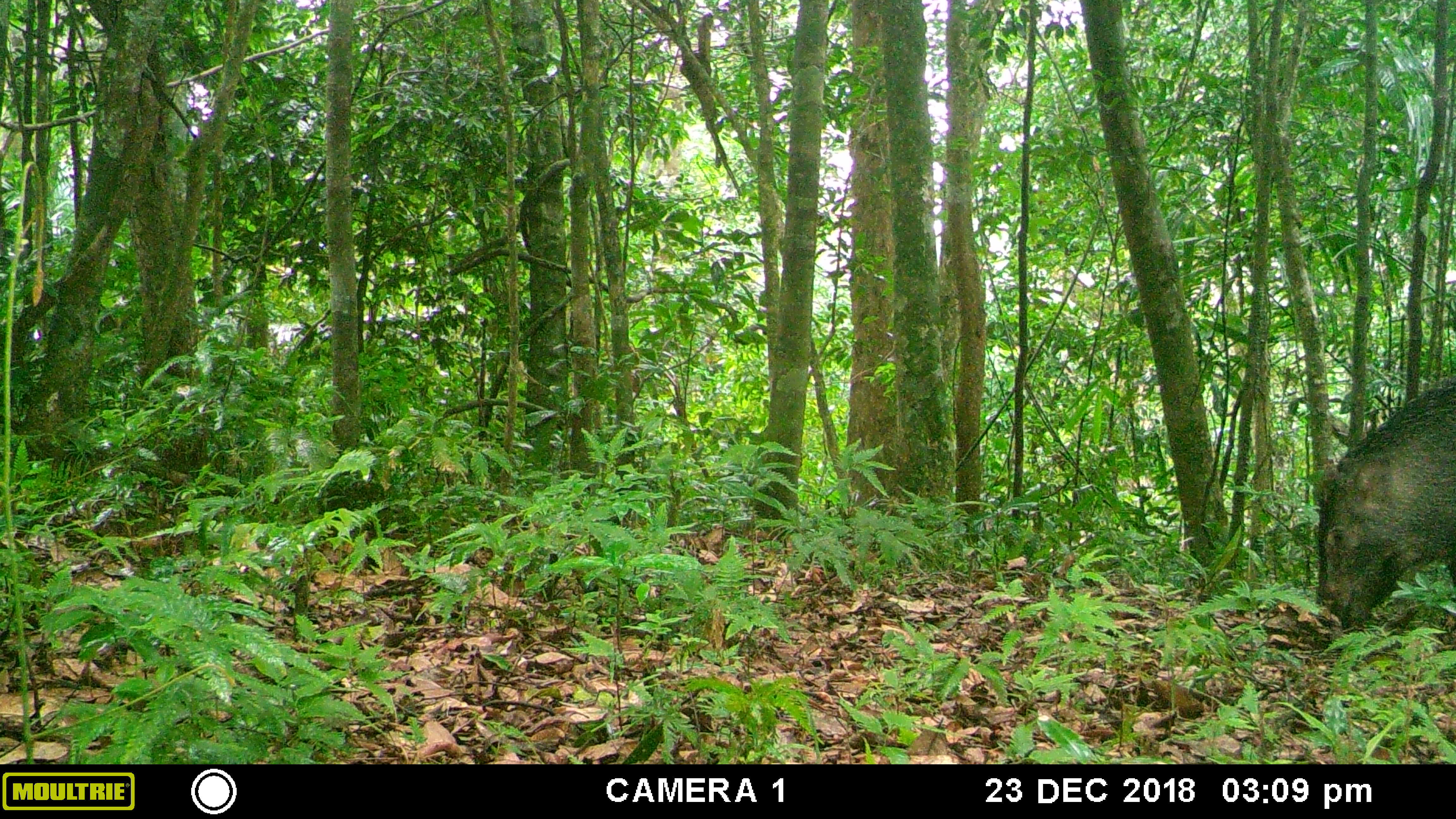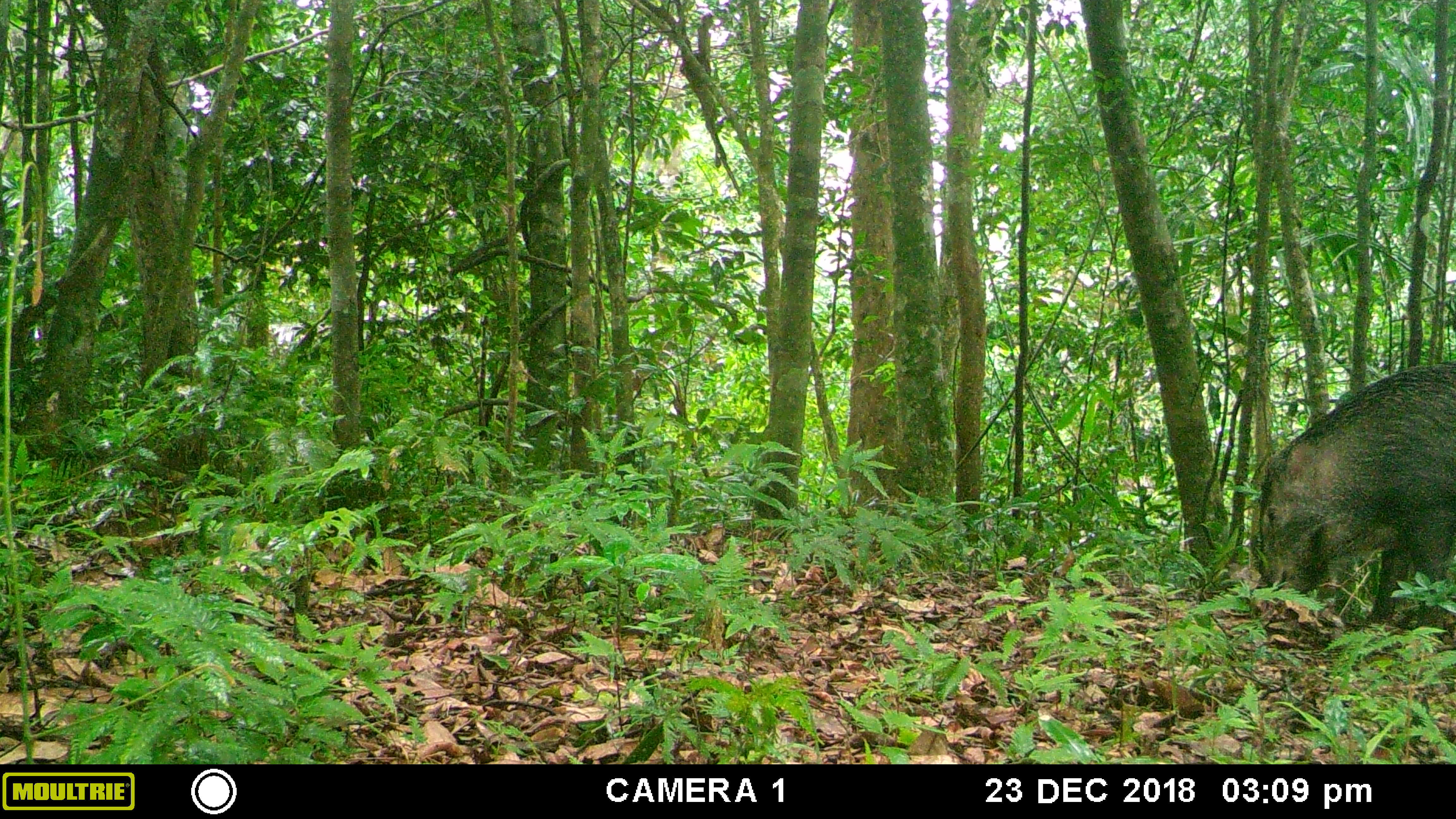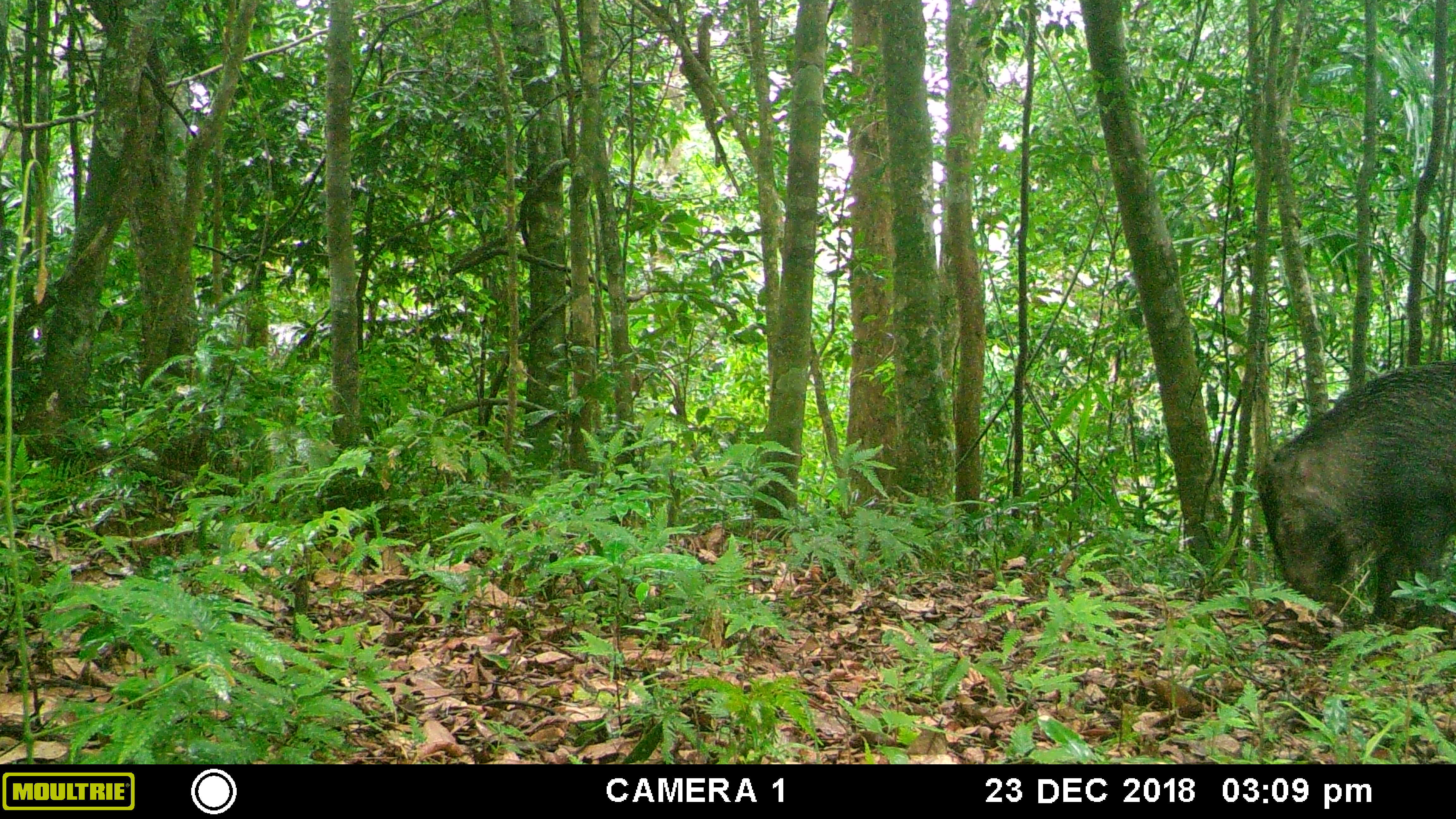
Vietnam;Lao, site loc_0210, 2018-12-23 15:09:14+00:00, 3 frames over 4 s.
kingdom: Animalia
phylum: Chordata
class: Mammalia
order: Artiodactyla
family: Suidae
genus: Sus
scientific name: Sus scrofa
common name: eurasian wild pig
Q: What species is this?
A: Eurasian wild pig (Sus scrofa).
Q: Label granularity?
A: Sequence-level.